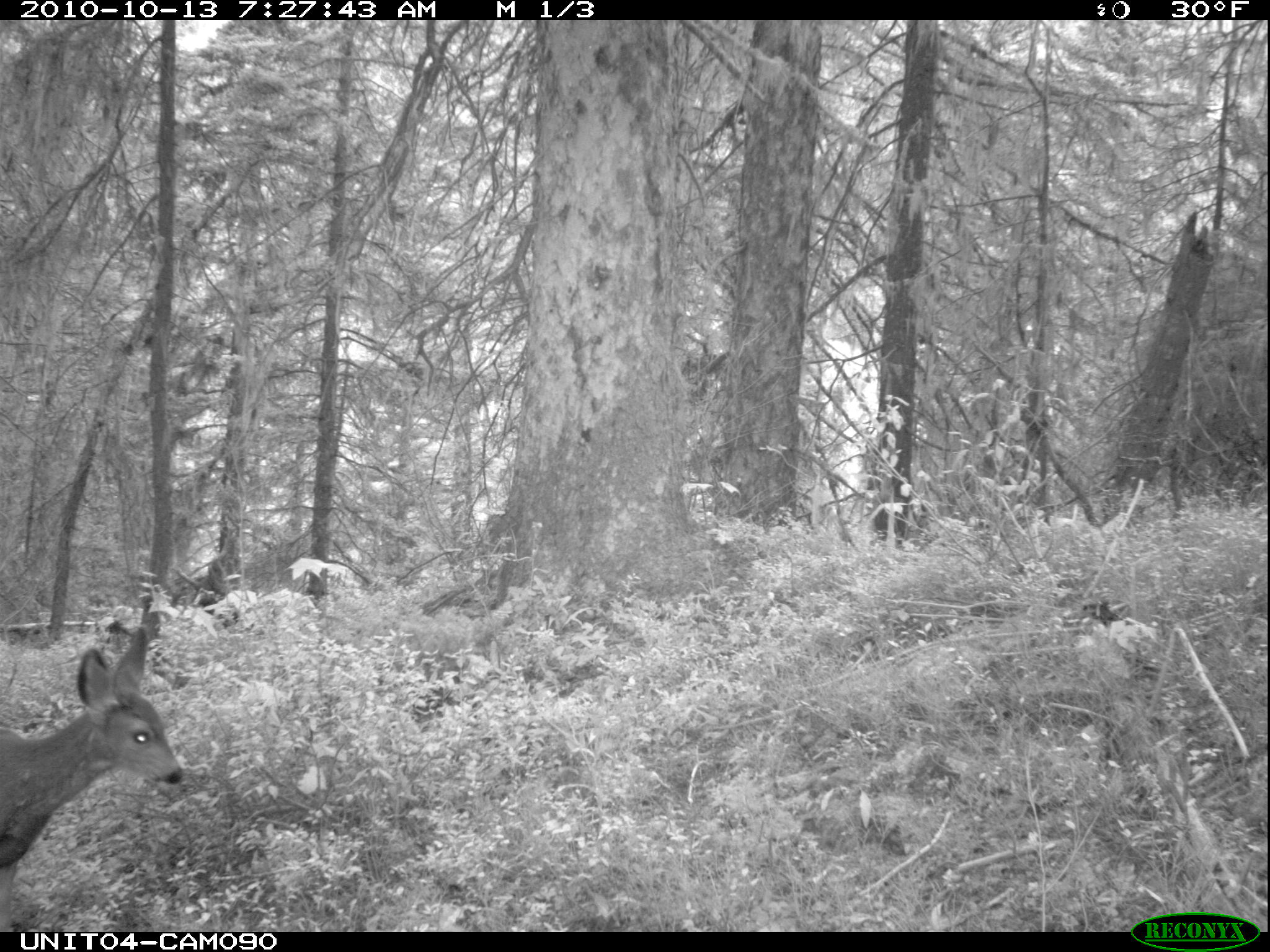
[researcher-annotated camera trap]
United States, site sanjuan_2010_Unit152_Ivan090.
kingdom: Animalia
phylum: Chordata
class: Mammalia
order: Artiodactyla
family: Cervidae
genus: Odocoileus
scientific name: Odocoileus hemionus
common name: mule deer